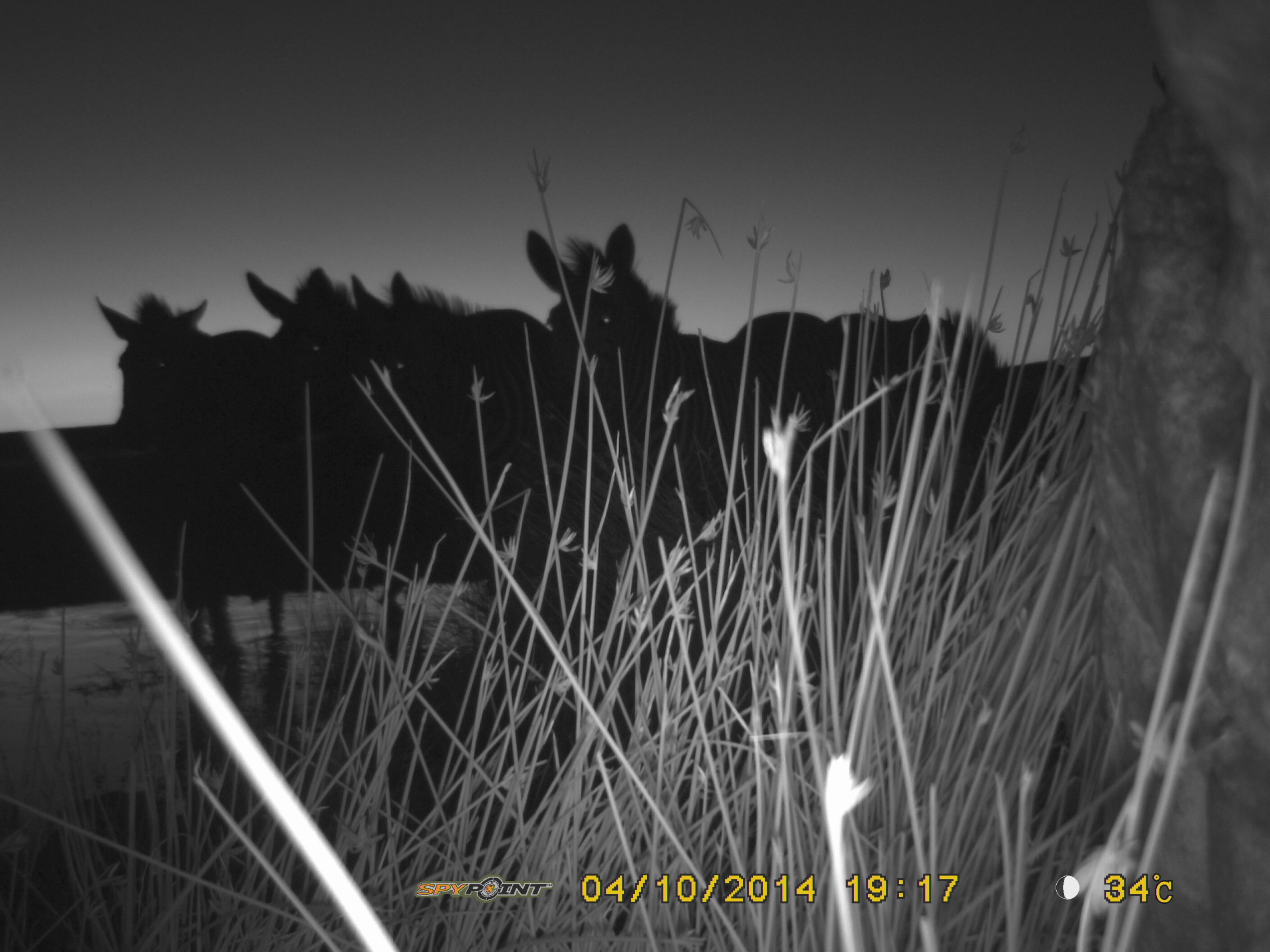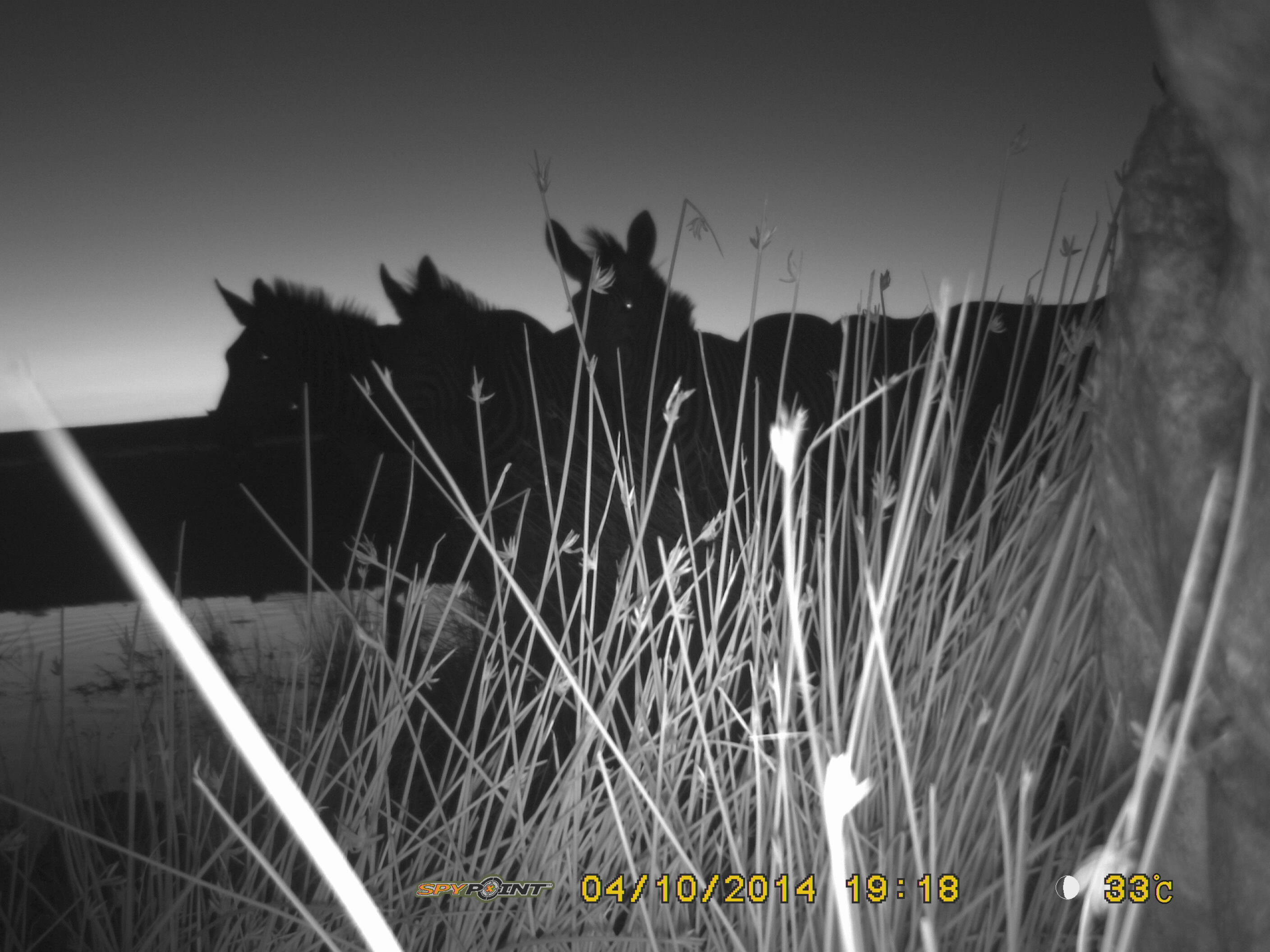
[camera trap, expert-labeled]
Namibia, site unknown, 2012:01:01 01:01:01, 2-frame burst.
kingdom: Animalia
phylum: Chordata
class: Mammalia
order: Perissodactyla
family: Equidae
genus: Equus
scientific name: Equus zebra hartmannae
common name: hartmann's mountain zebra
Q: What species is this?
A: Equus zebra hartmannae (hartmann's mountain zebra).